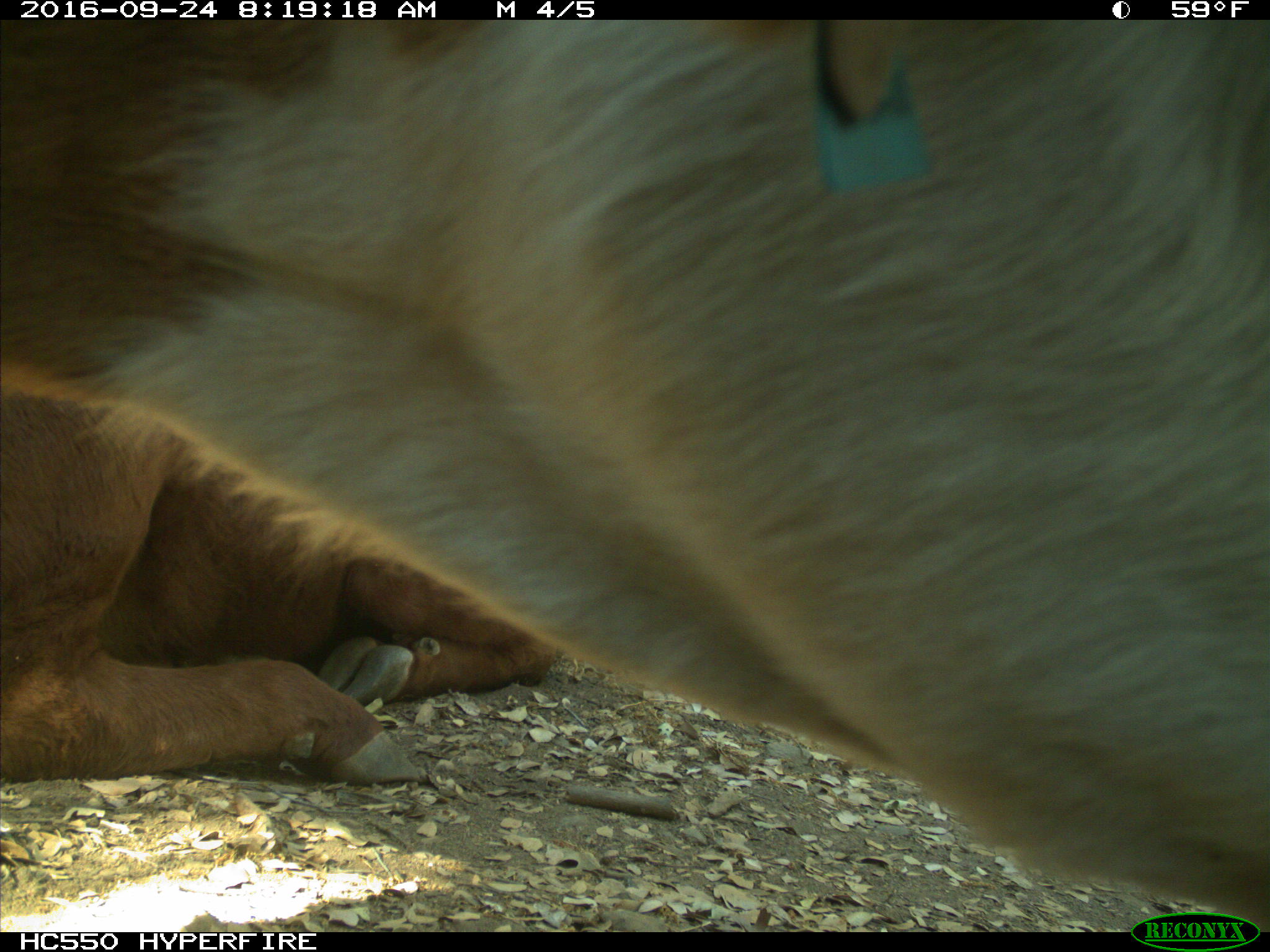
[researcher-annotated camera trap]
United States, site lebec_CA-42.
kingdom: Animalia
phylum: Chordata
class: Mammalia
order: Artiodactyla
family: Bovidae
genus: Bos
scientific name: Bos taurus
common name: domestic cow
Bos taurus (domestic cow).